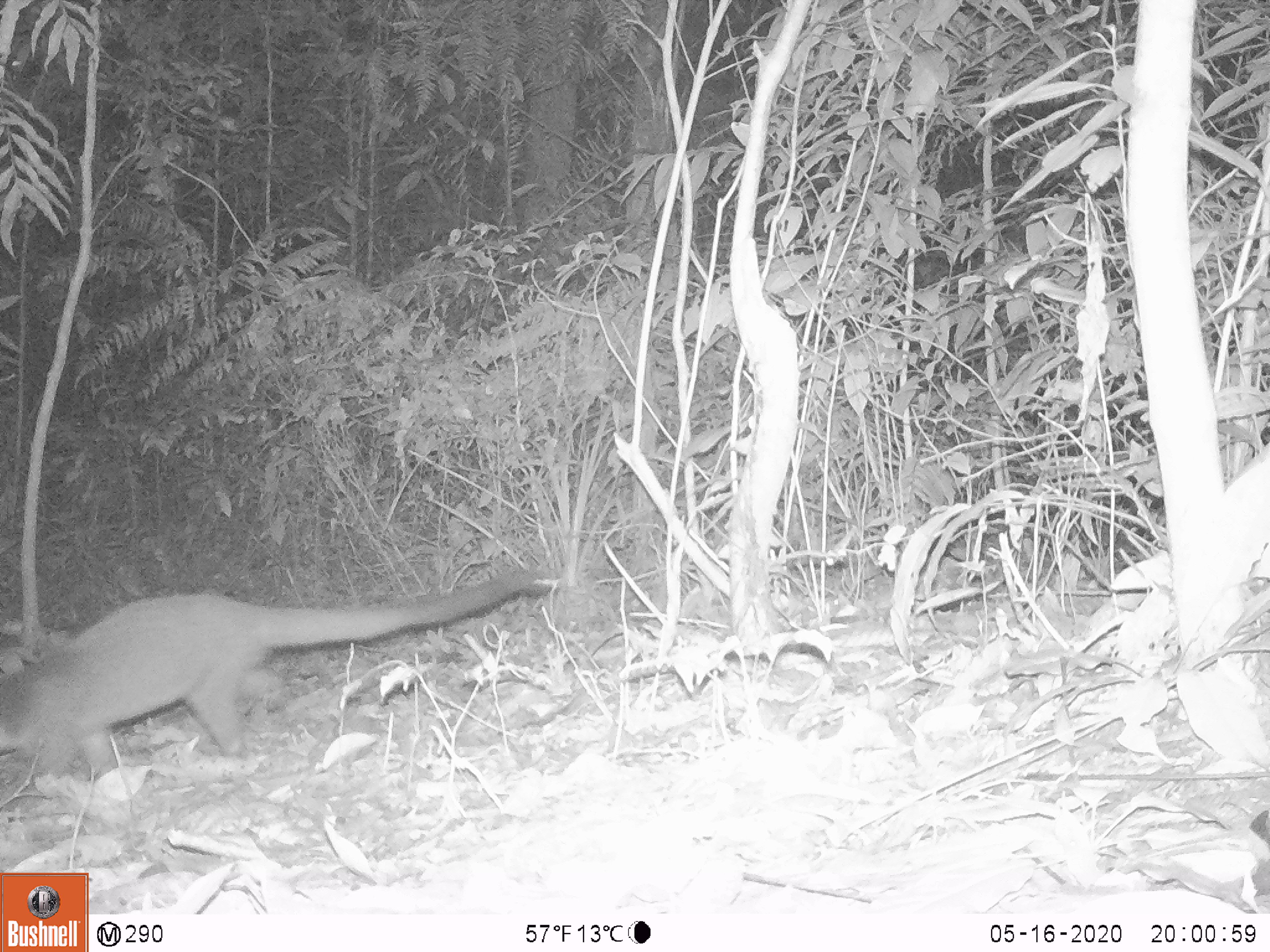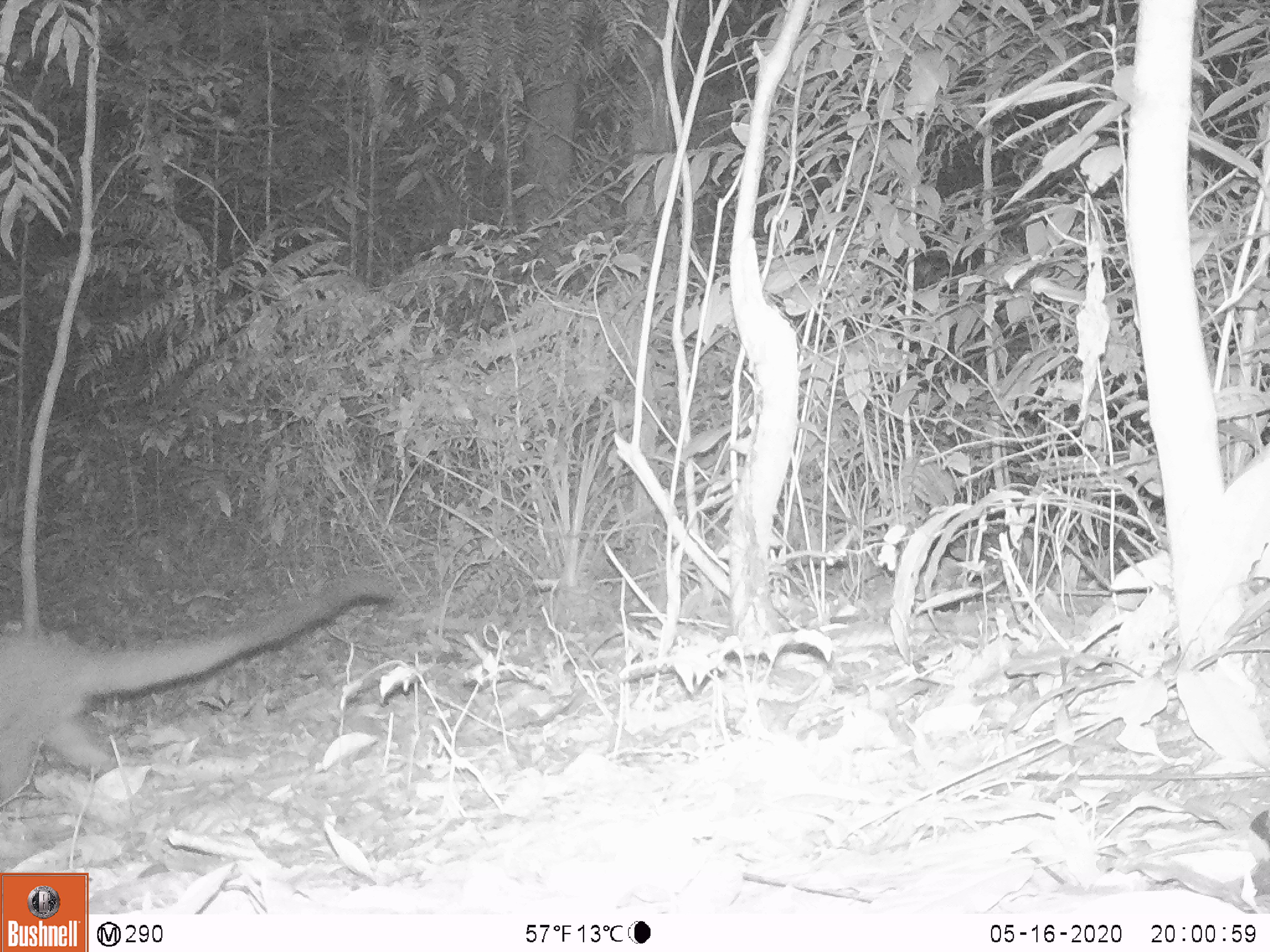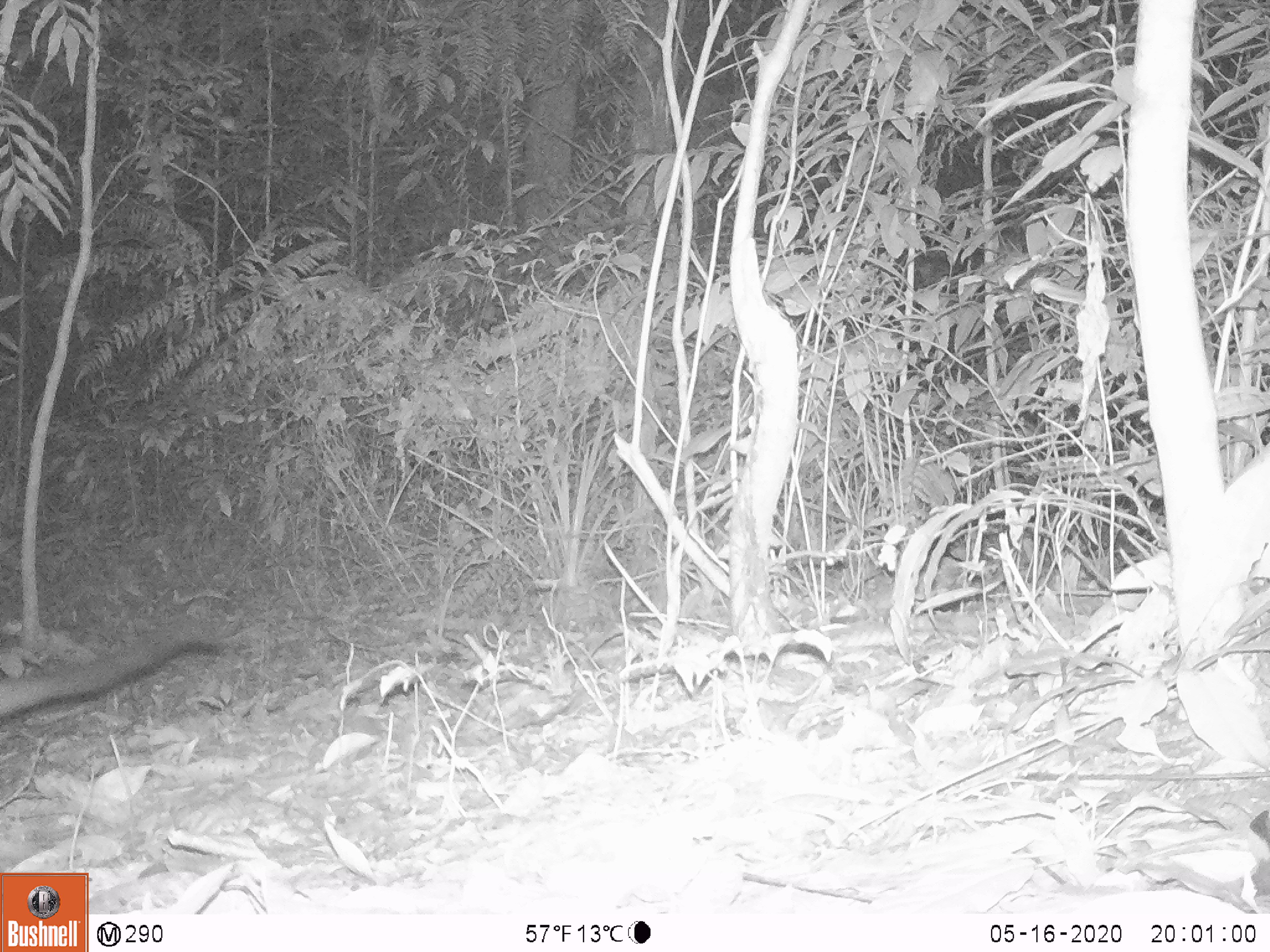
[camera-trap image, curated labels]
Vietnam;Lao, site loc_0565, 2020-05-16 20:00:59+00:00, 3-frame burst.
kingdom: Animalia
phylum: Chordata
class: Mammalia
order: Carnivora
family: Viverridae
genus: Paguma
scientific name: Paguma larvata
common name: masked palm civet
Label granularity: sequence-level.